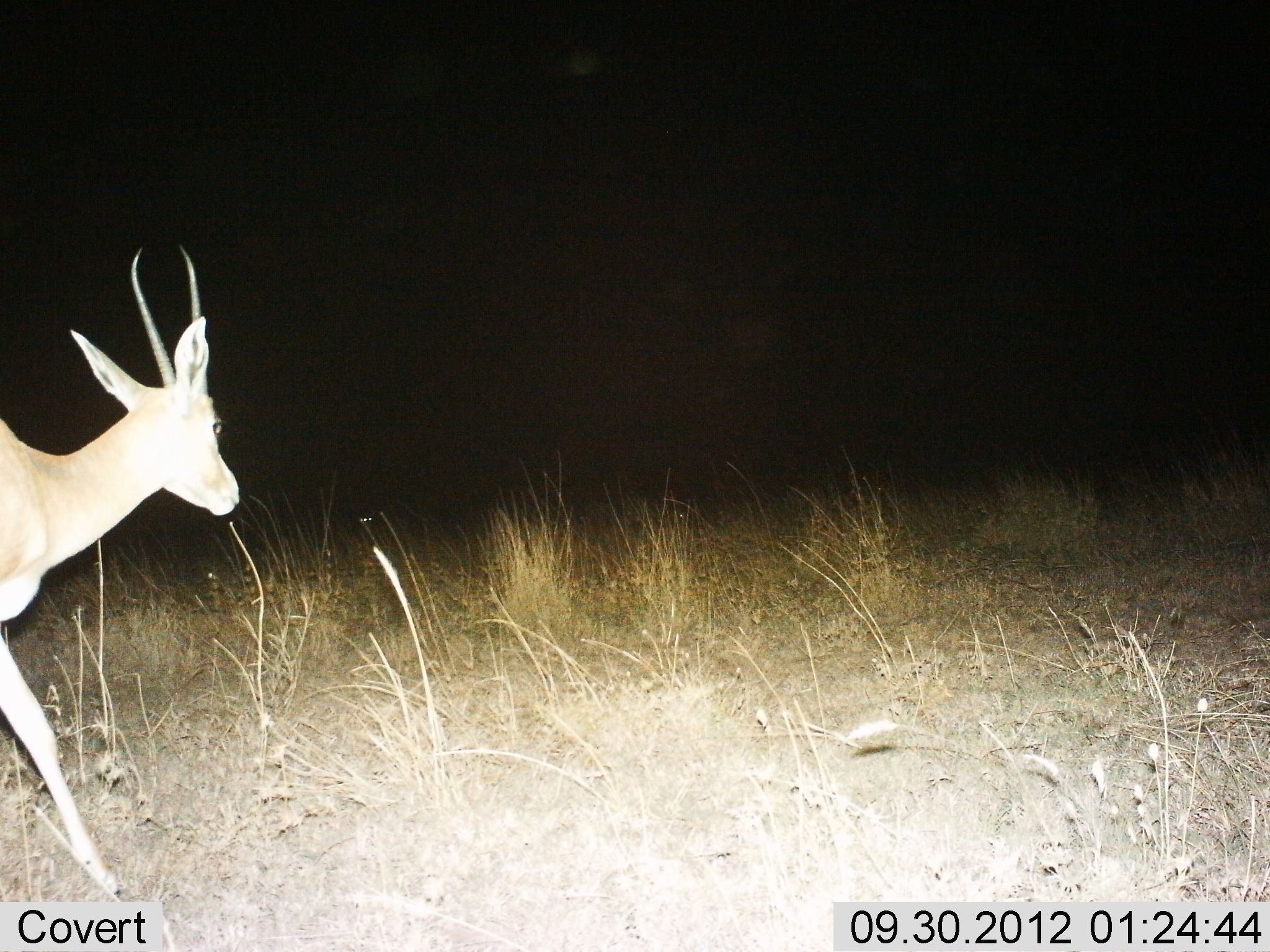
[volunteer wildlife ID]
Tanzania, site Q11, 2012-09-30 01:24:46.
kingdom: Animalia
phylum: Chordata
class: Mammalia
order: Artiodactyla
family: Bovidae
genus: Nanger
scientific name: Nanger granti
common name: grant's gazelle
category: gazellegrants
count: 1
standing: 20%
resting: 0%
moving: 90%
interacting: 0%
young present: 0%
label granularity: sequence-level